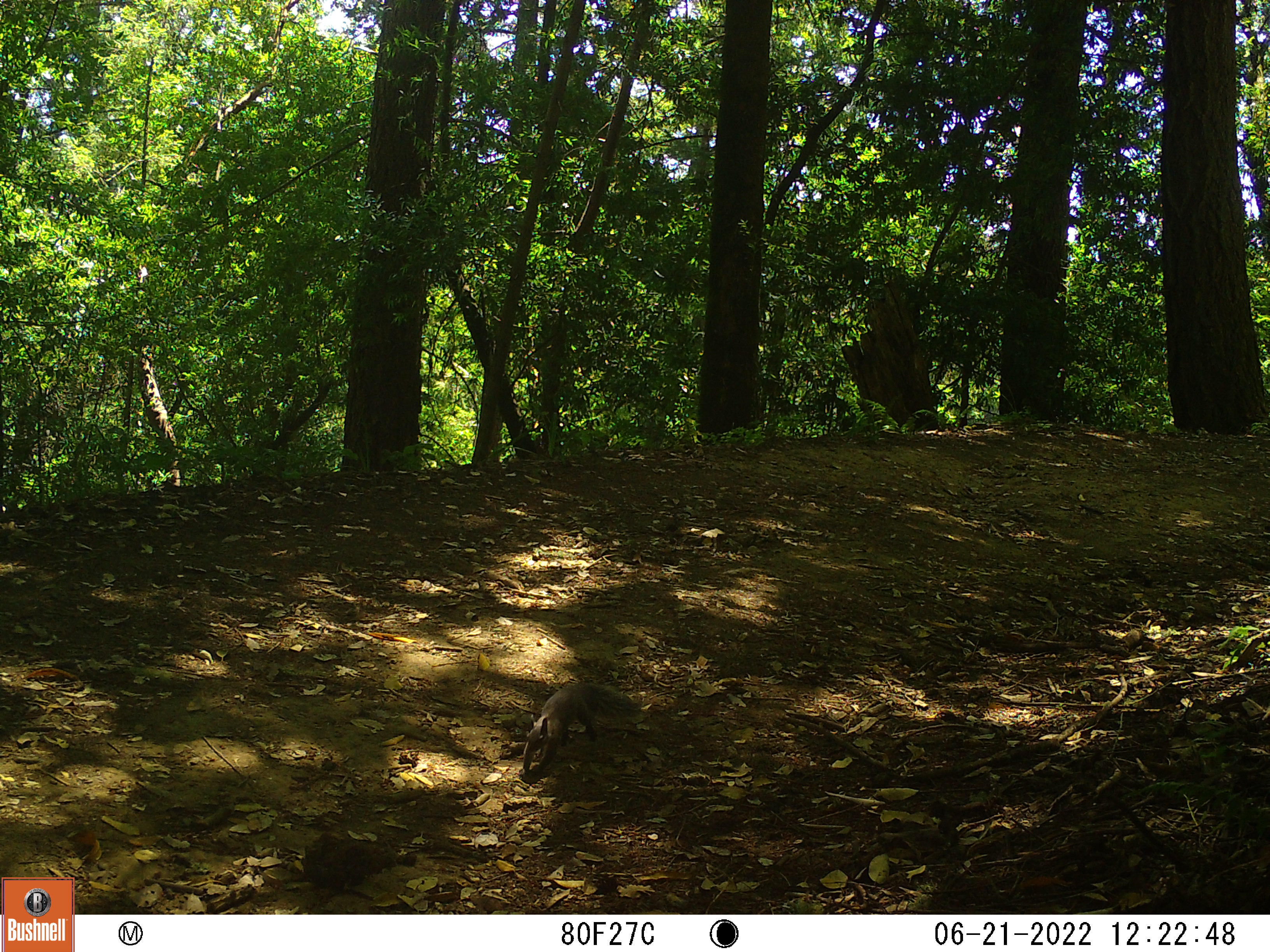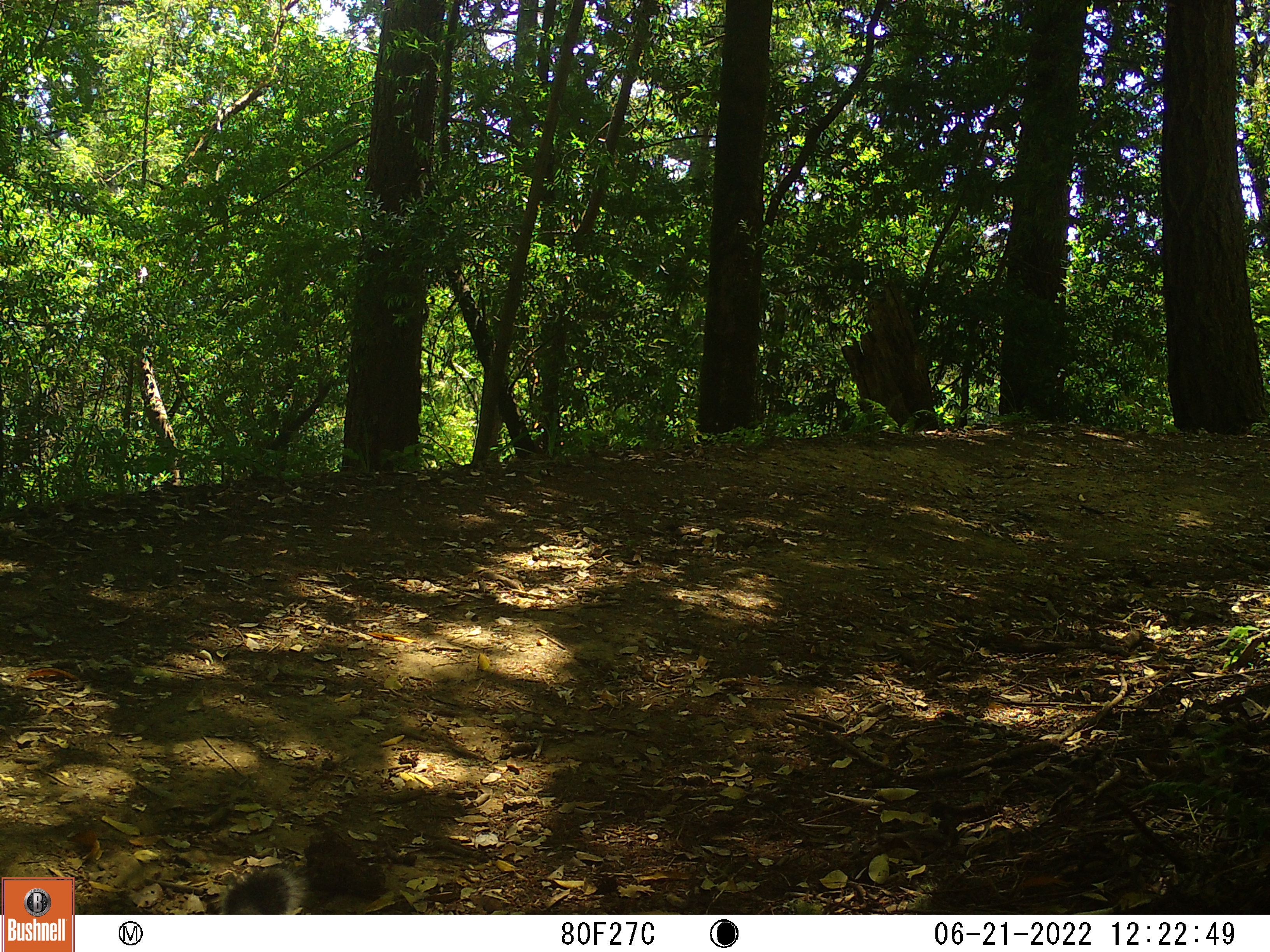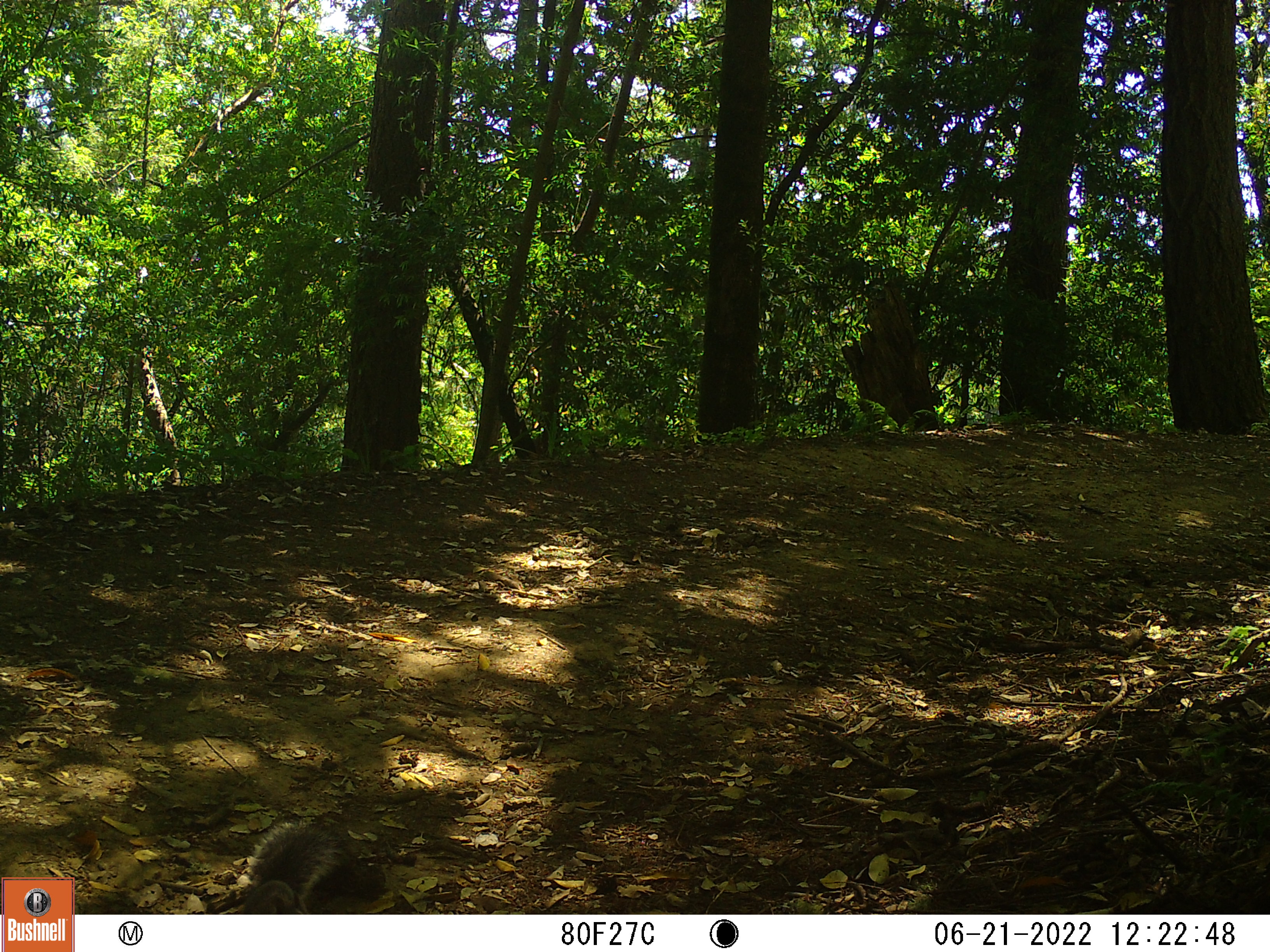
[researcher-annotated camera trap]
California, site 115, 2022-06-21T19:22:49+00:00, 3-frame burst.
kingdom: Animalia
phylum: Chordata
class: Mammalia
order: Rodentia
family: Sciuridae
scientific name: Sciuridae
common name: squirrel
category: unknown squirrel